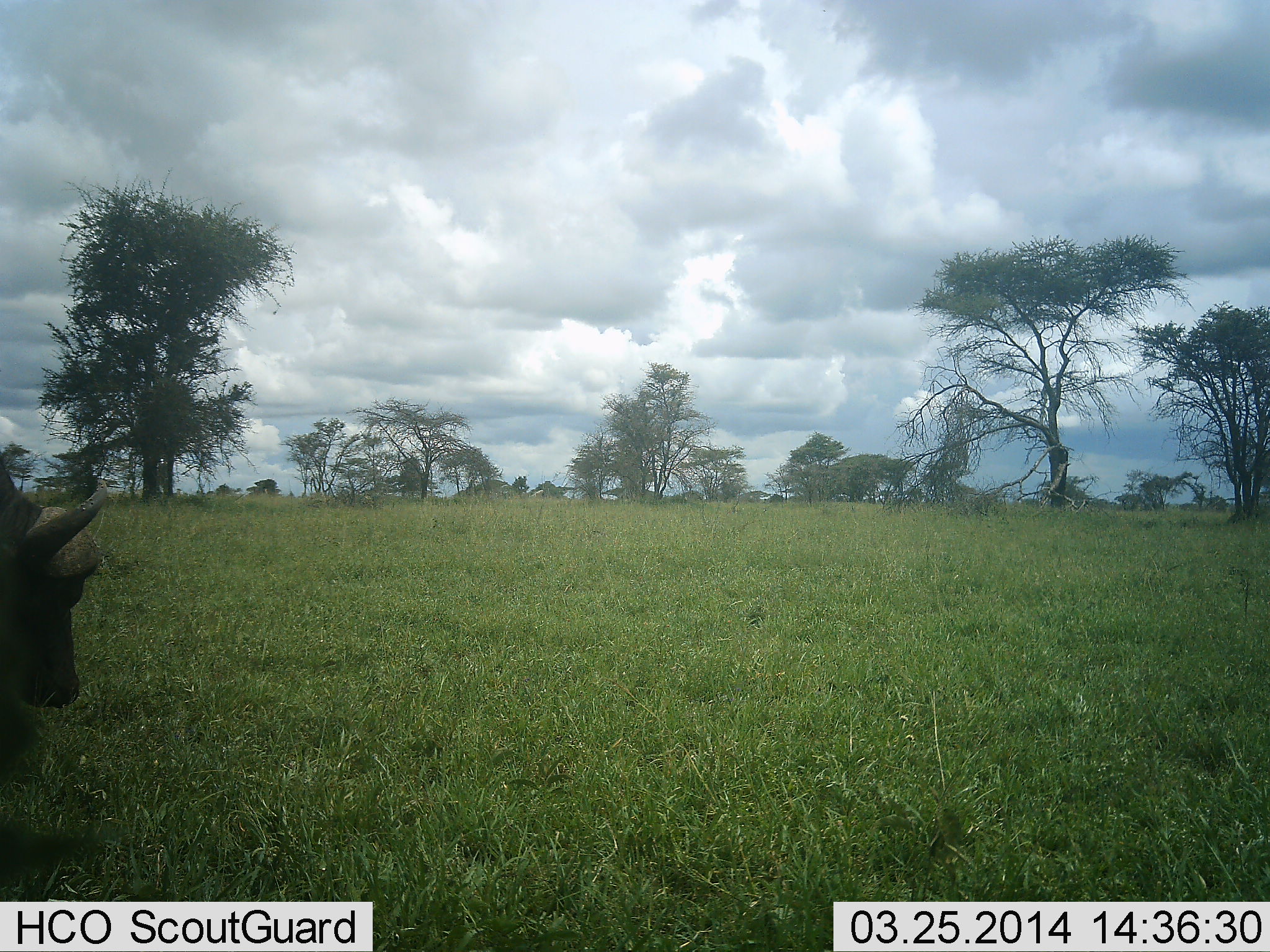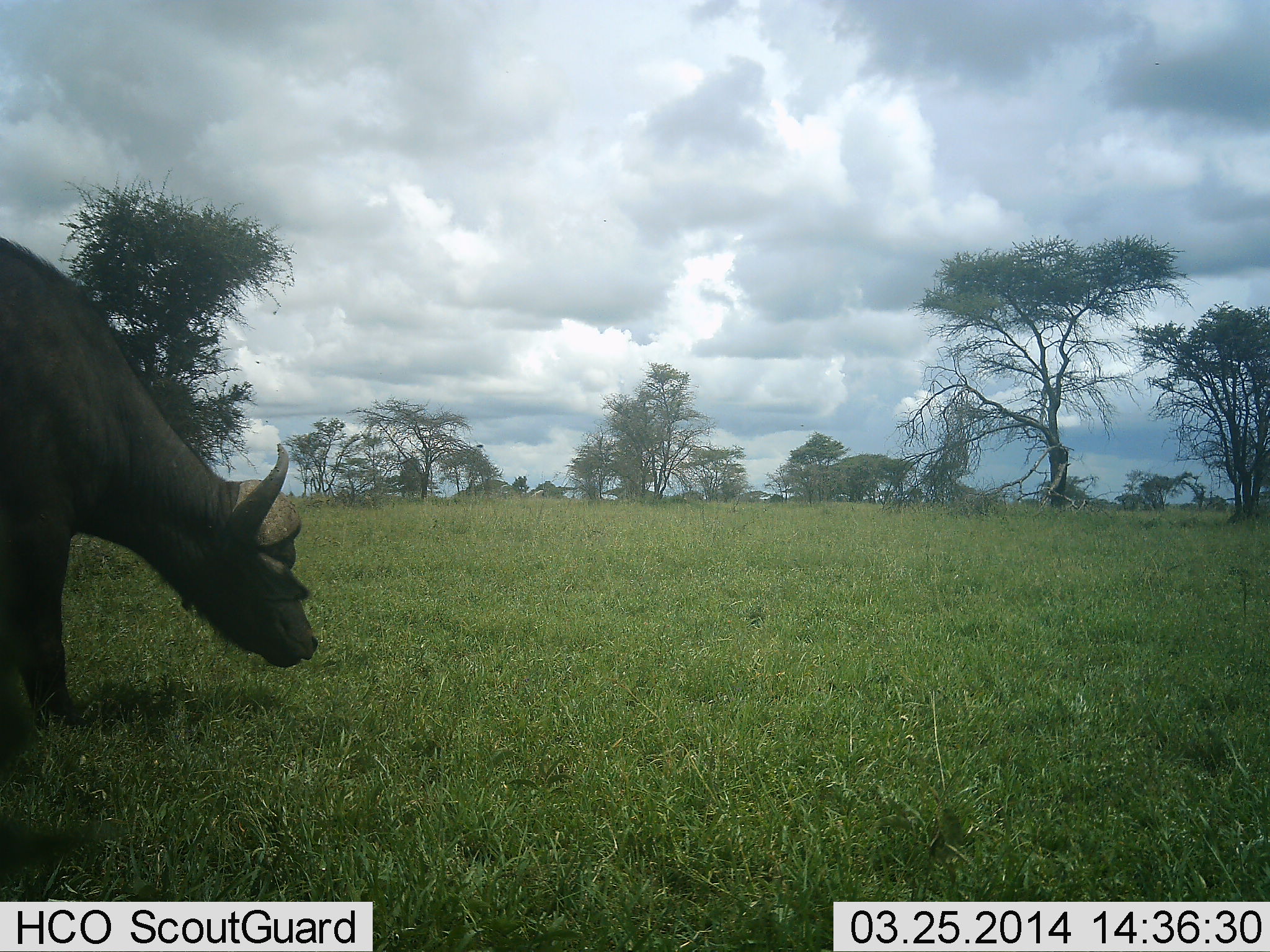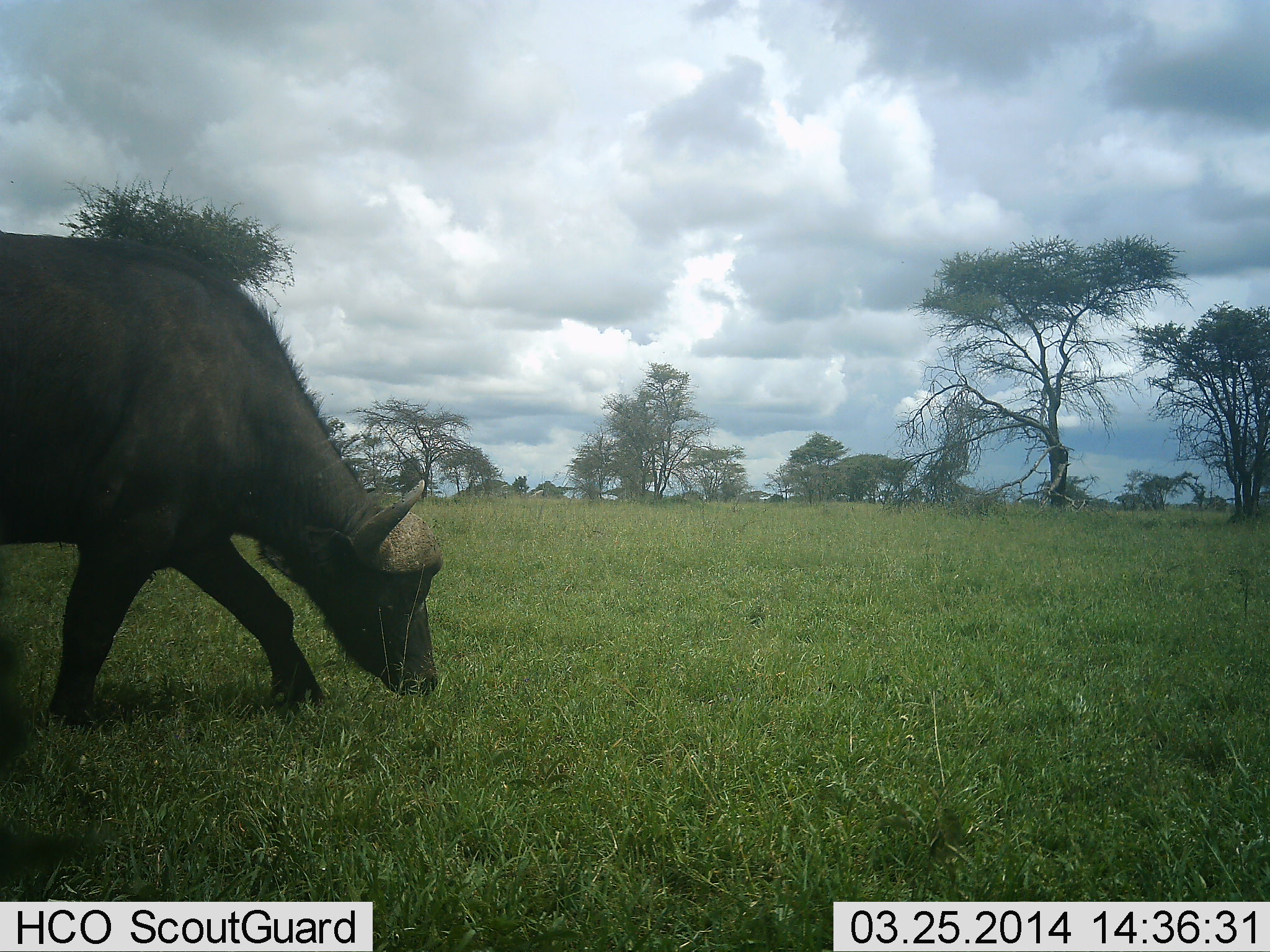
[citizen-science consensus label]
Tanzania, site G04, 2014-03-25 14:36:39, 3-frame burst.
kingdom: Animalia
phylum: Chordata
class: Mammalia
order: Artiodactyla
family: Bovidae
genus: Syncerus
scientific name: Syncerus caffer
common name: cape buffalo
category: buffalo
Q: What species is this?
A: Buffalo (cape buffalo) (Syncerus caffer).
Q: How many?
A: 1.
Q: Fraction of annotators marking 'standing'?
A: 0%.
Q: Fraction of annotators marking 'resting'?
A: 0%.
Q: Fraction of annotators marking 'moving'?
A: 100%.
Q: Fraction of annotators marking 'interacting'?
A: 0%.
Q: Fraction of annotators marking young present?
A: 0%.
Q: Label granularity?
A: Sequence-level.